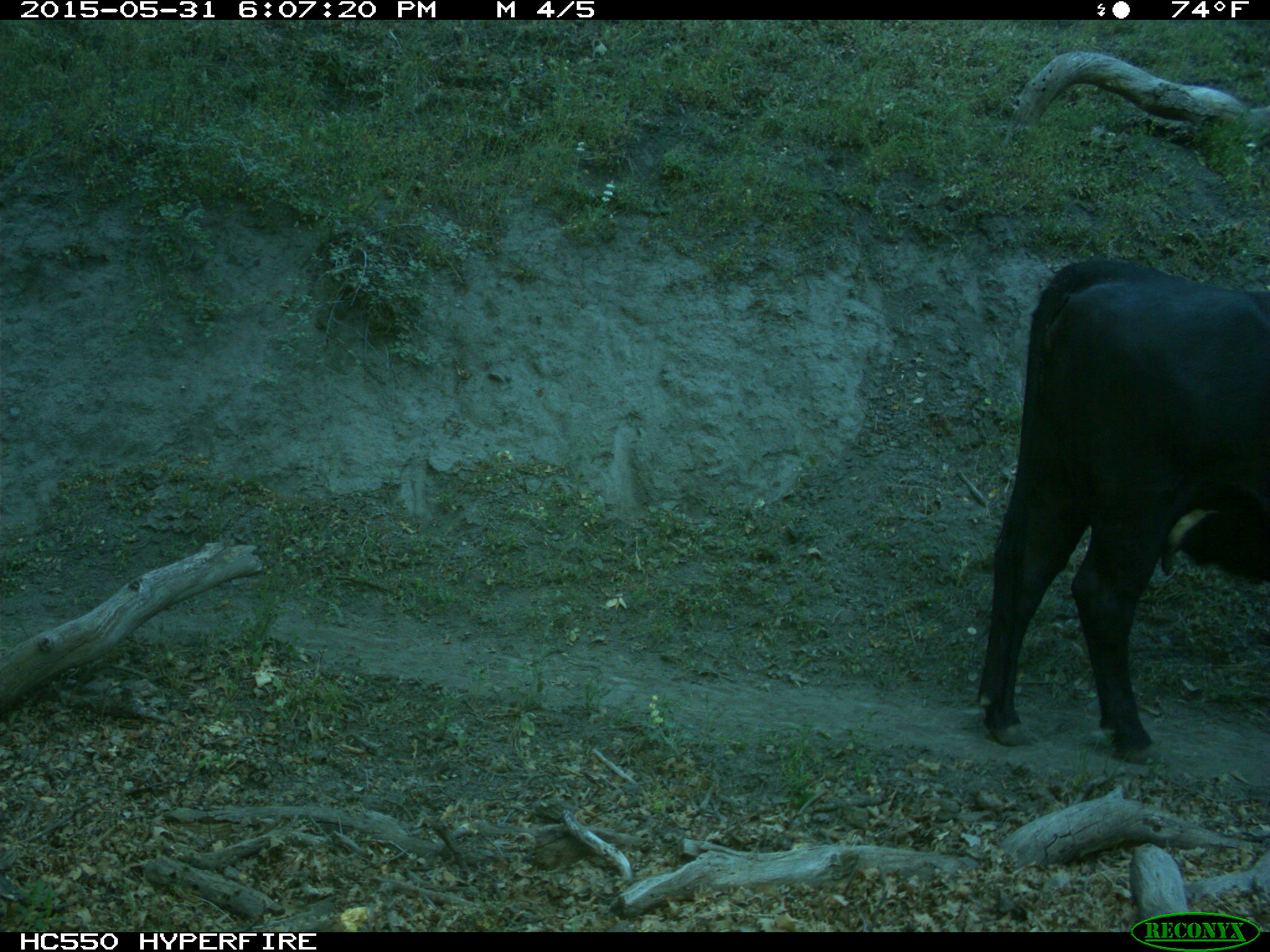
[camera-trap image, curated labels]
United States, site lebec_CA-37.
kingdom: Animalia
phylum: Chordata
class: Mammalia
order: Artiodactyla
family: Bovidae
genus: Bos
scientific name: Bos taurus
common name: domestic cow